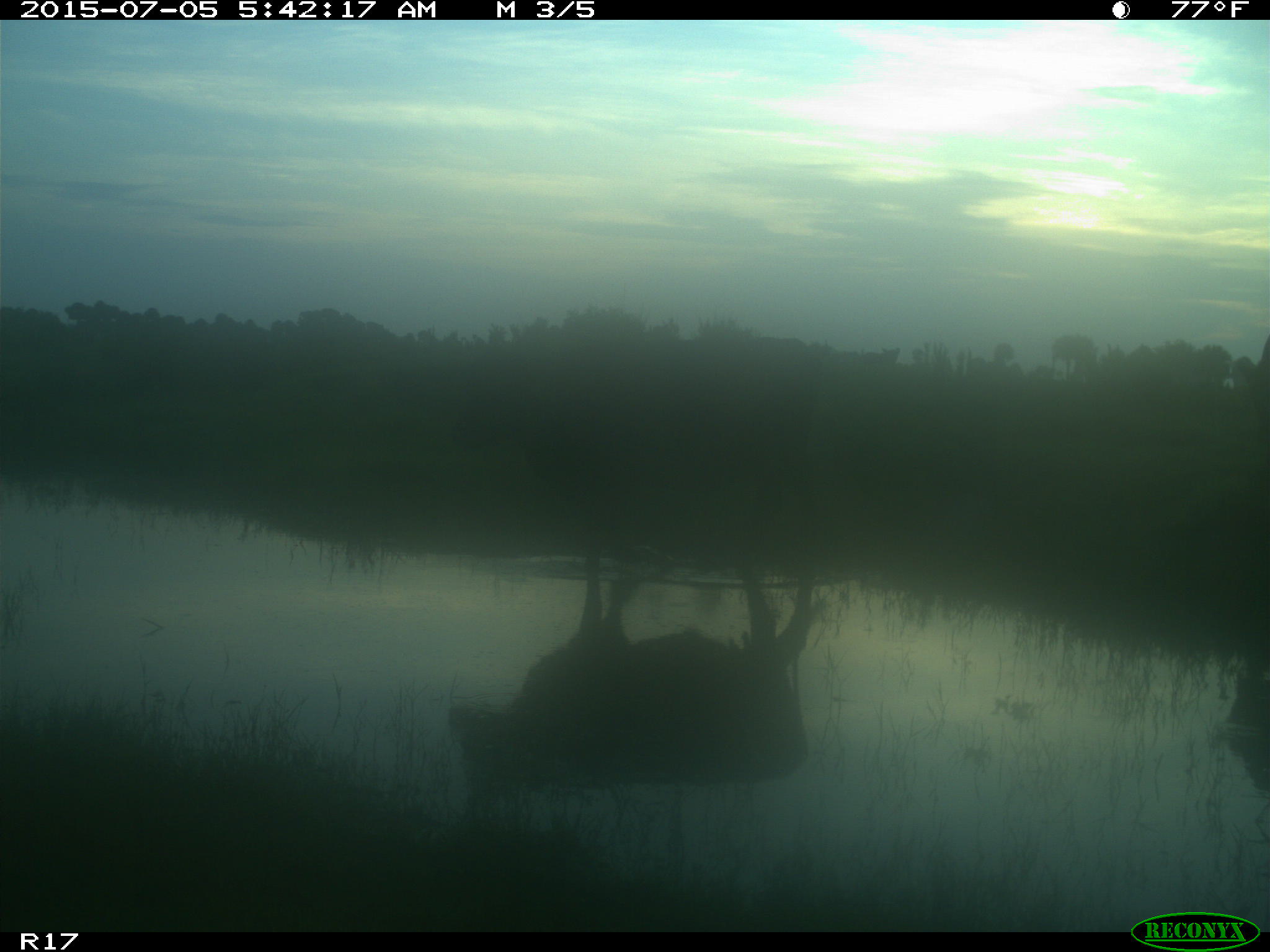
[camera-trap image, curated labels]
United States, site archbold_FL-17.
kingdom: Animalia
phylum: Chordata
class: Mammalia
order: Artiodactyla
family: Bovidae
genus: Bos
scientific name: Bos taurus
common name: domestic cow